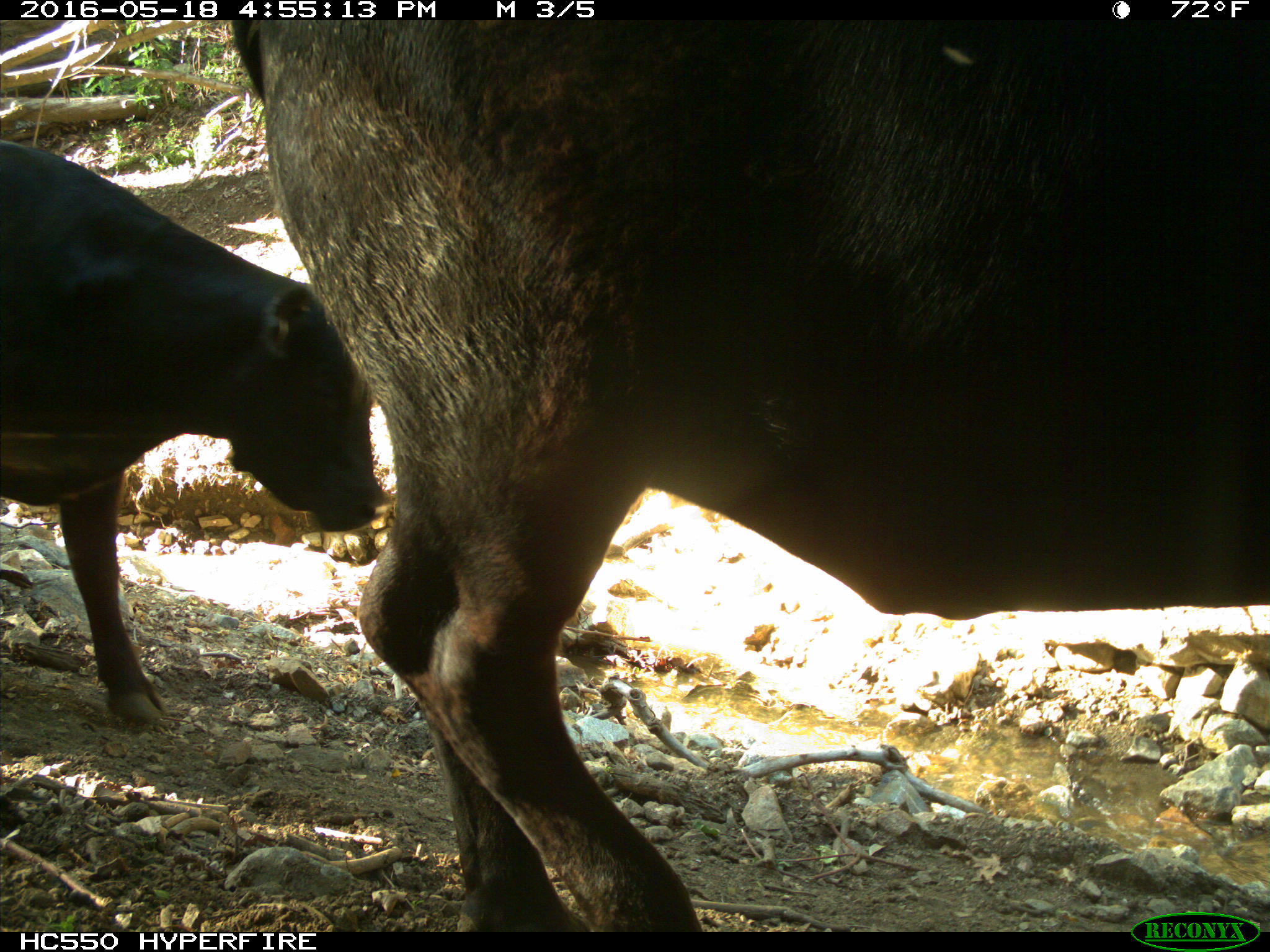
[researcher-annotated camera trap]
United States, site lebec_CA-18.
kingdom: Animalia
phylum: Chordata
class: Mammalia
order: Artiodactyla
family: Bovidae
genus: Bos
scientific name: Bos taurus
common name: domestic cow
Bos taurus (domestic cow).